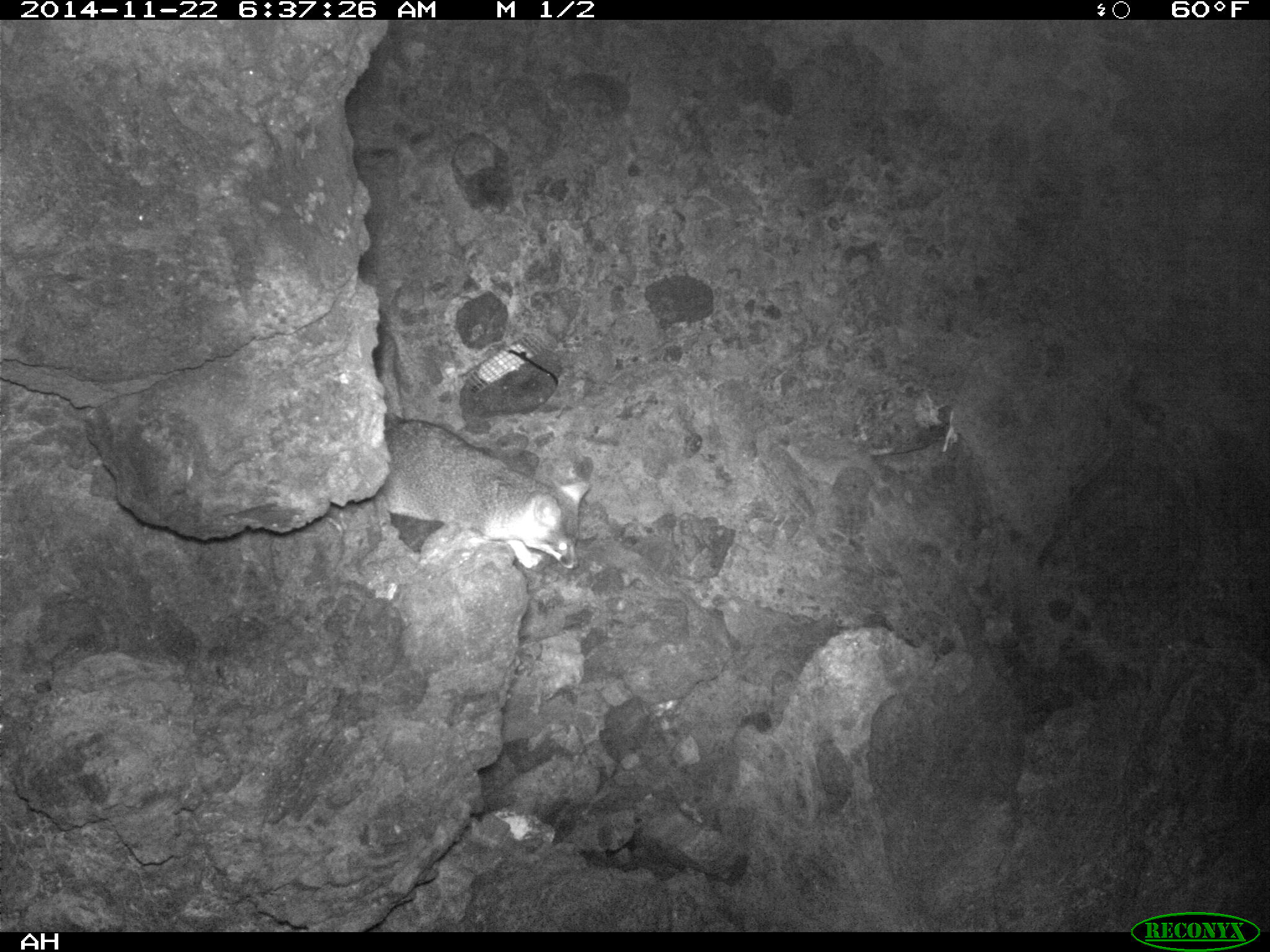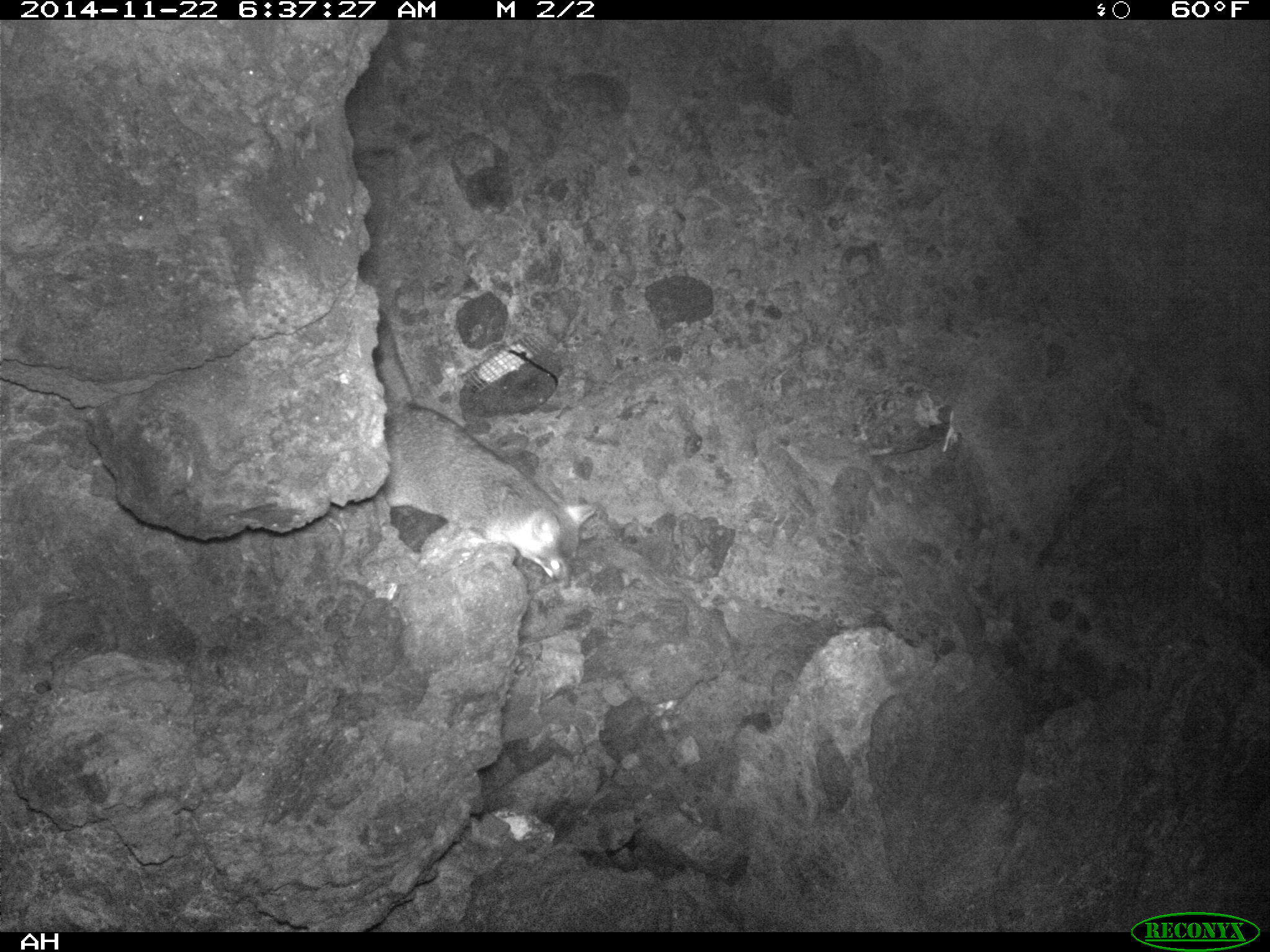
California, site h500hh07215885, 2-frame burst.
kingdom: Animalia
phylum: Chordata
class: Mammalia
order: Carnivora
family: Canidae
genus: Urocyon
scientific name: Urocyon littoralis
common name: island fox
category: fox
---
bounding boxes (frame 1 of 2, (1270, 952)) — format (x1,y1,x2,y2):
fox: (371,330,591,570)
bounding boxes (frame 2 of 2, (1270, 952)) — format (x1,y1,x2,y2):
fox: (370,306,597,589)